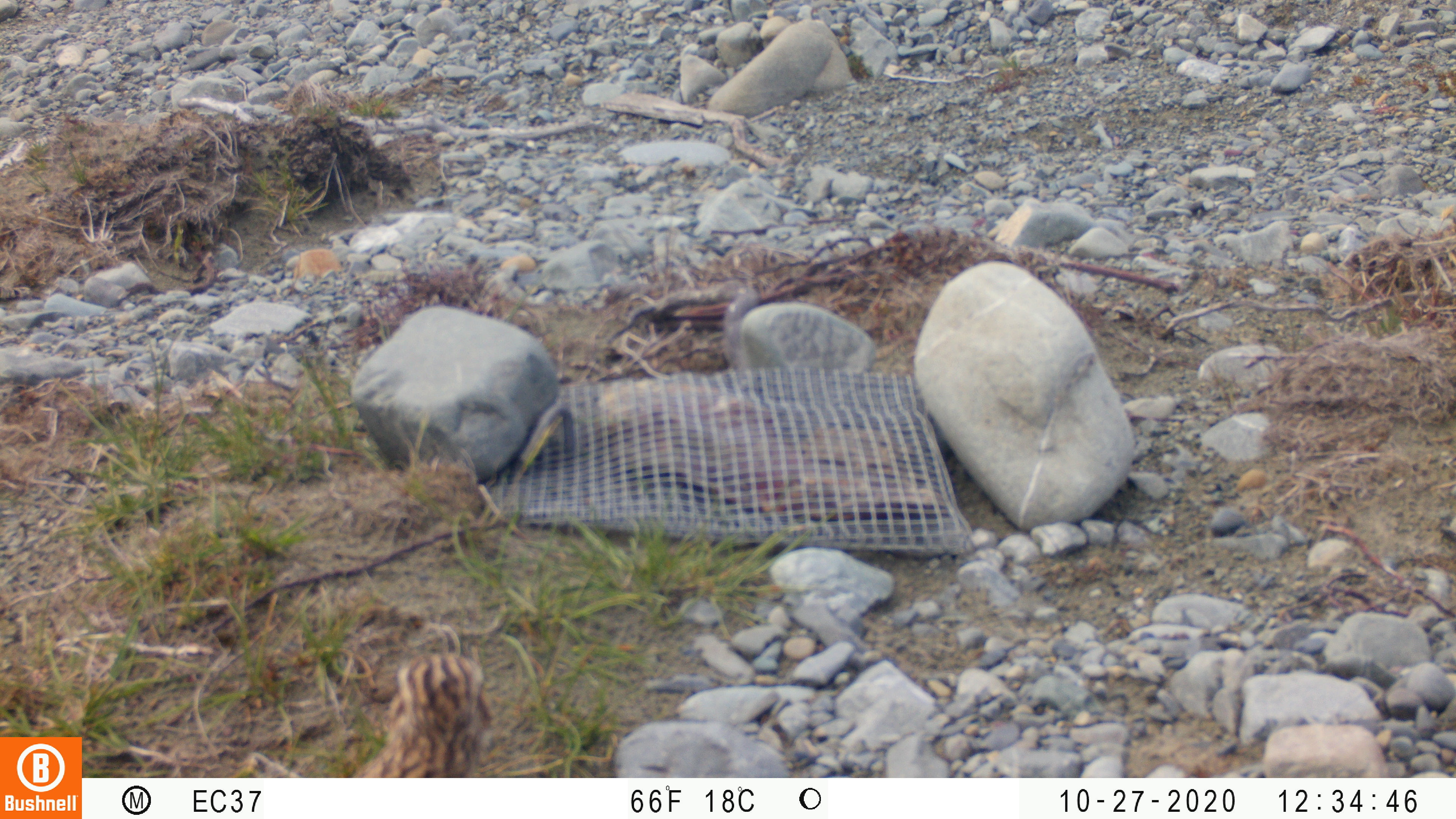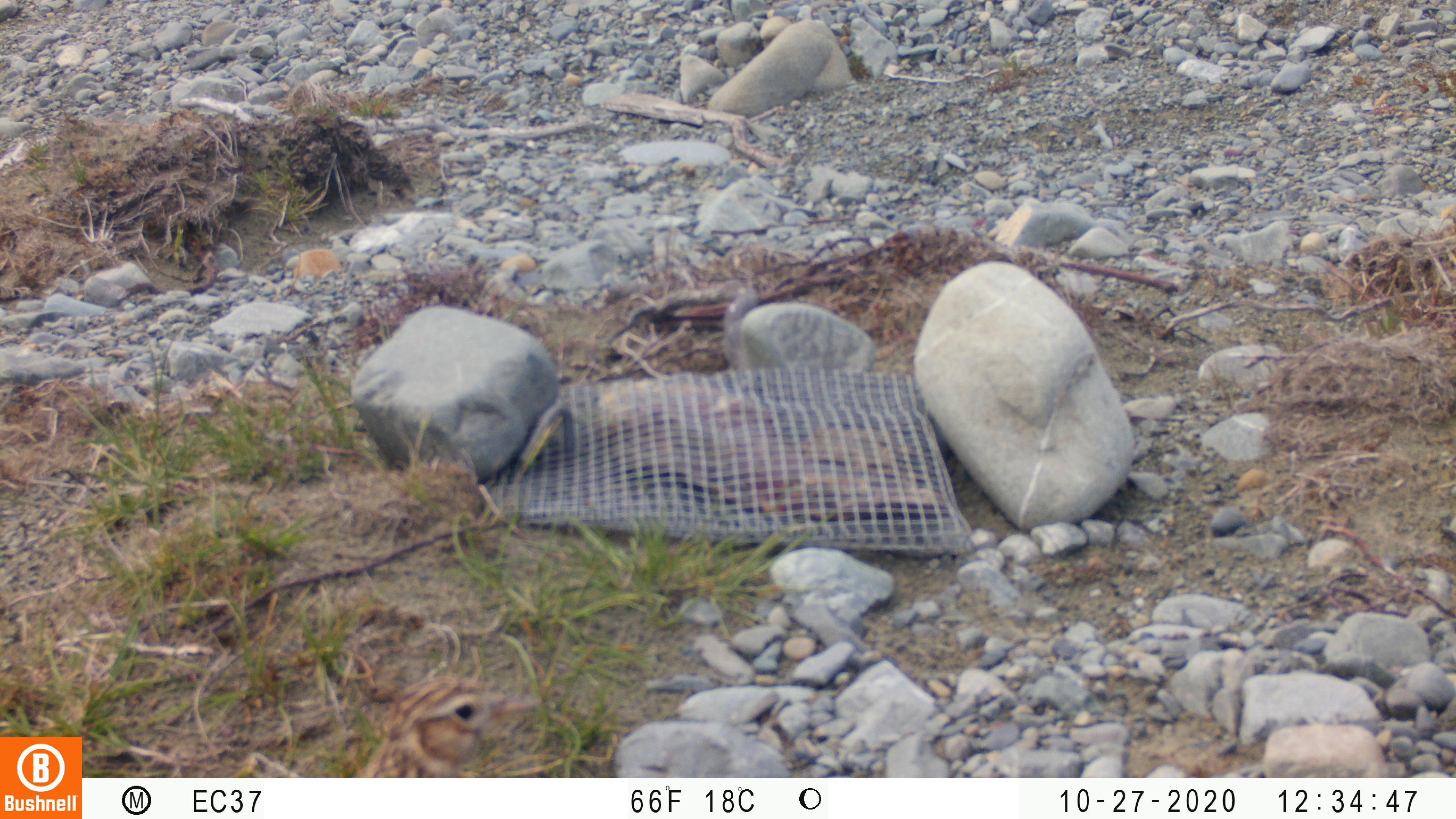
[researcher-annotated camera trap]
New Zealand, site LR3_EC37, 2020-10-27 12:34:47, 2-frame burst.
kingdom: Animalia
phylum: Chordata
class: Aves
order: Passeriformes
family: Turdidae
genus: Turdus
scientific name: Turdus philomelos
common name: song thrush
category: thrush